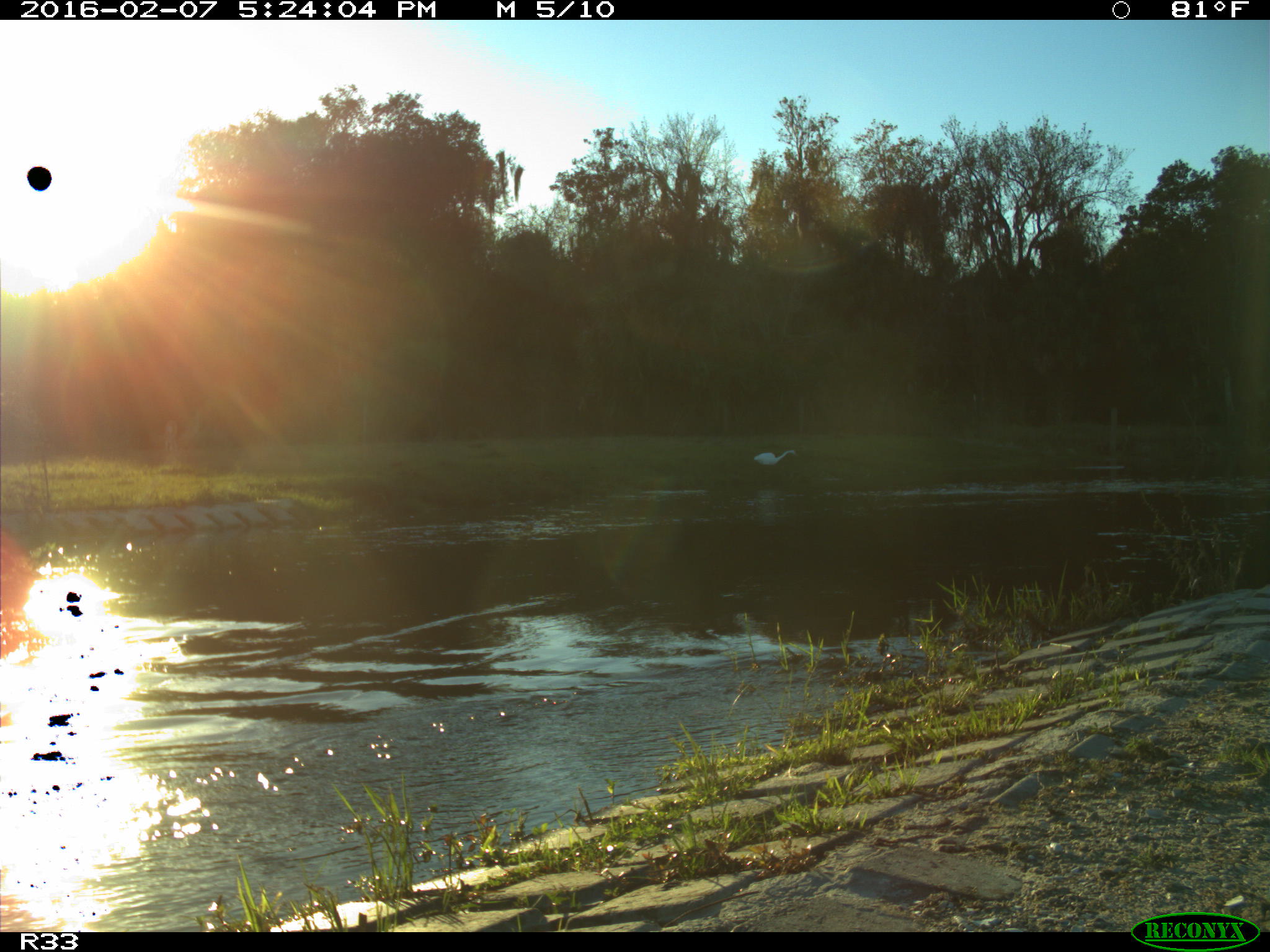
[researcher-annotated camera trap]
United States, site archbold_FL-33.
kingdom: Animalia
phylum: Chordata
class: Aves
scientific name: Aves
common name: birds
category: unidentified bird